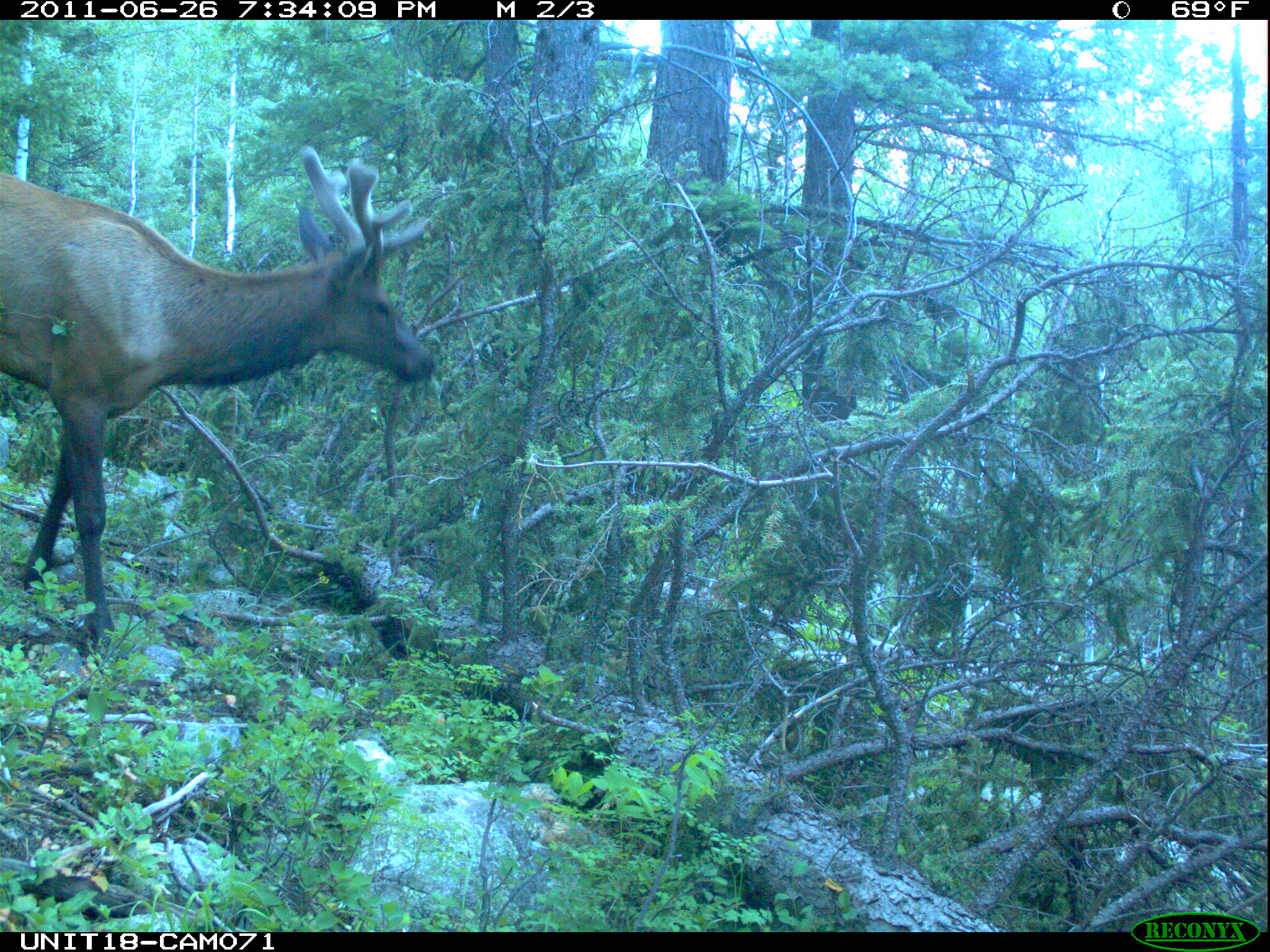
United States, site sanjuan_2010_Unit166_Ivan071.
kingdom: Animalia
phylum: Chordata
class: Mammalia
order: Artiodactyla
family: Cervidae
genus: Cervus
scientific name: Cervus elaphus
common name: red deer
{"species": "Cervus elaphus (red deer)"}